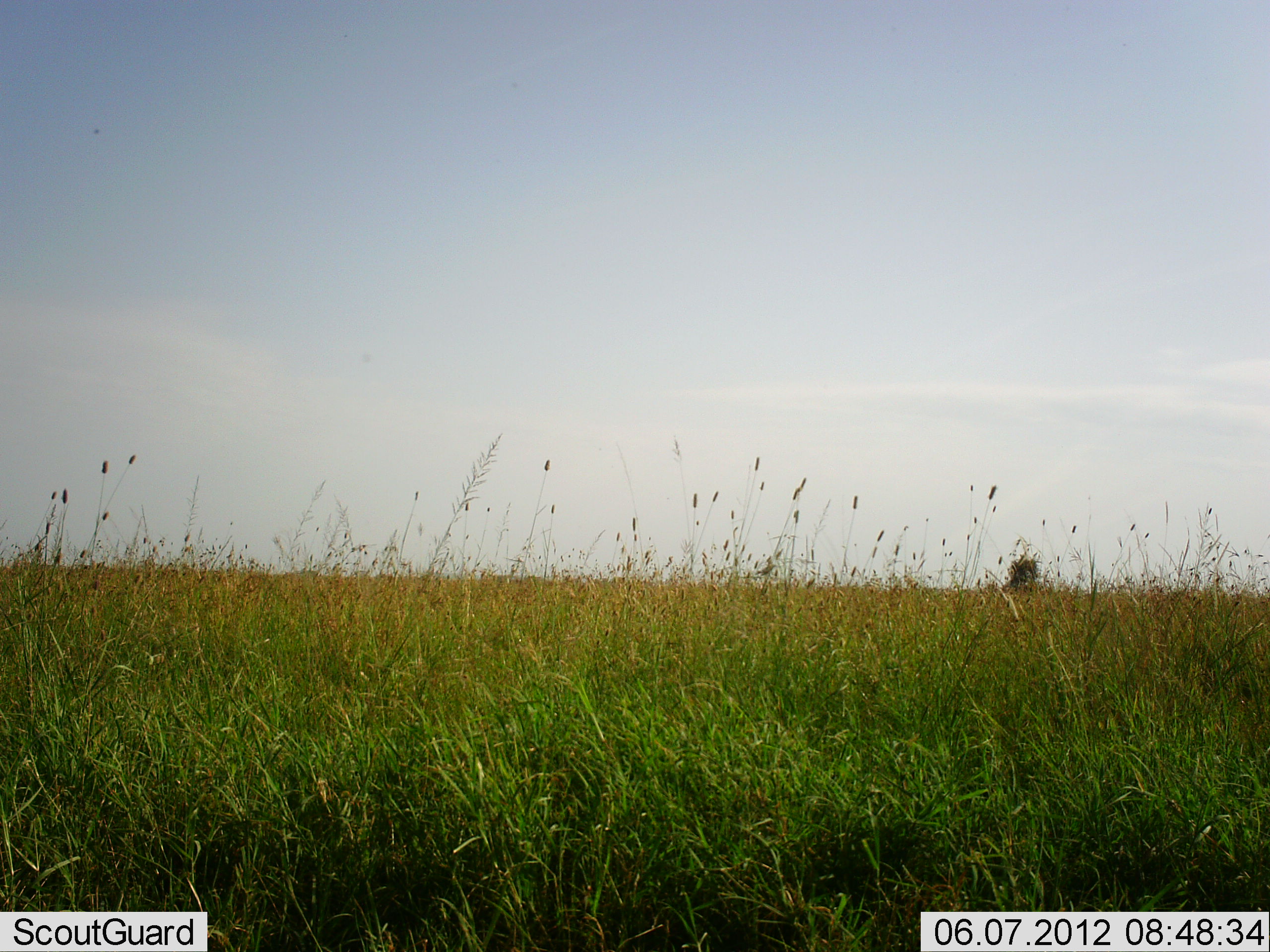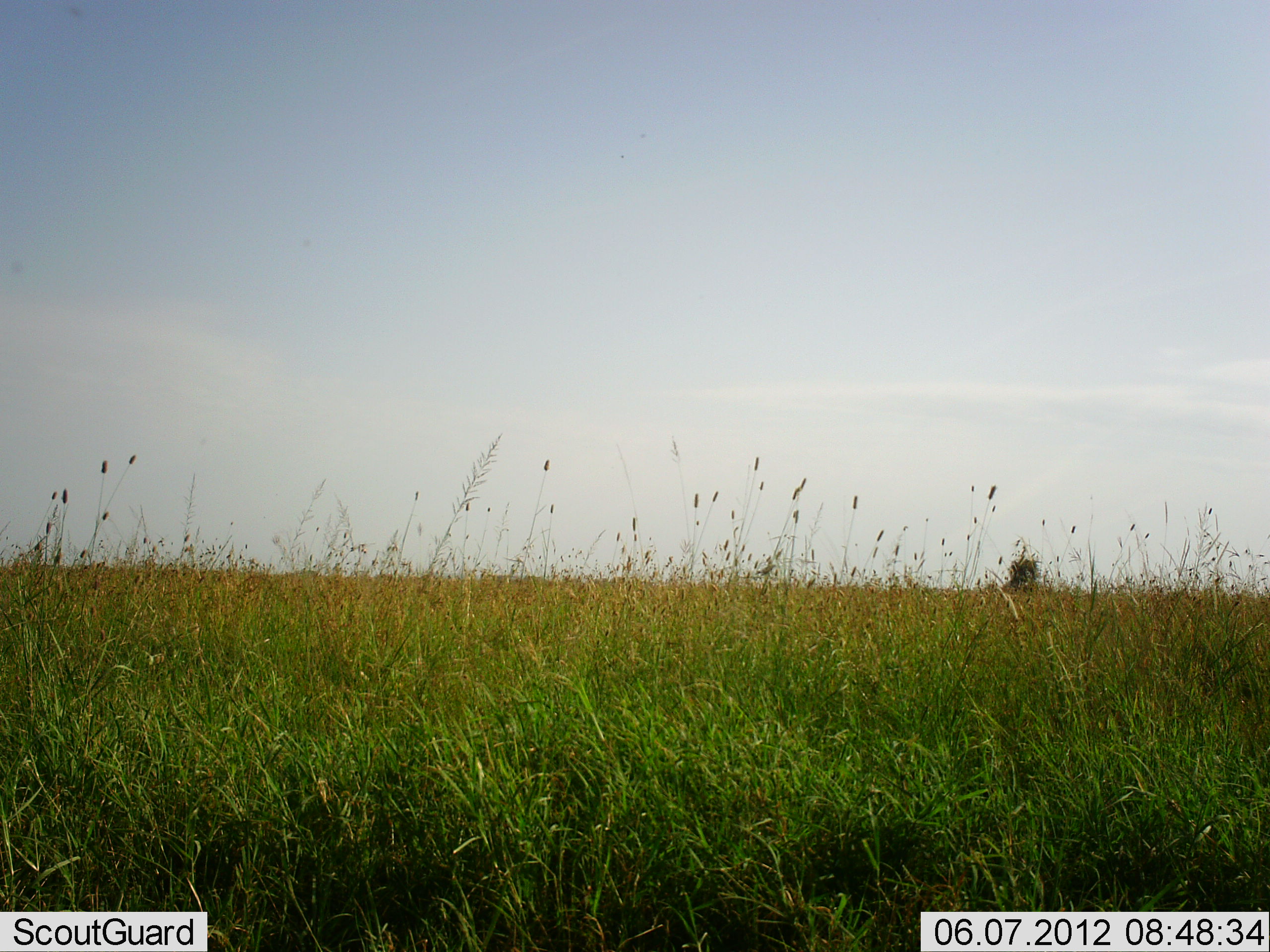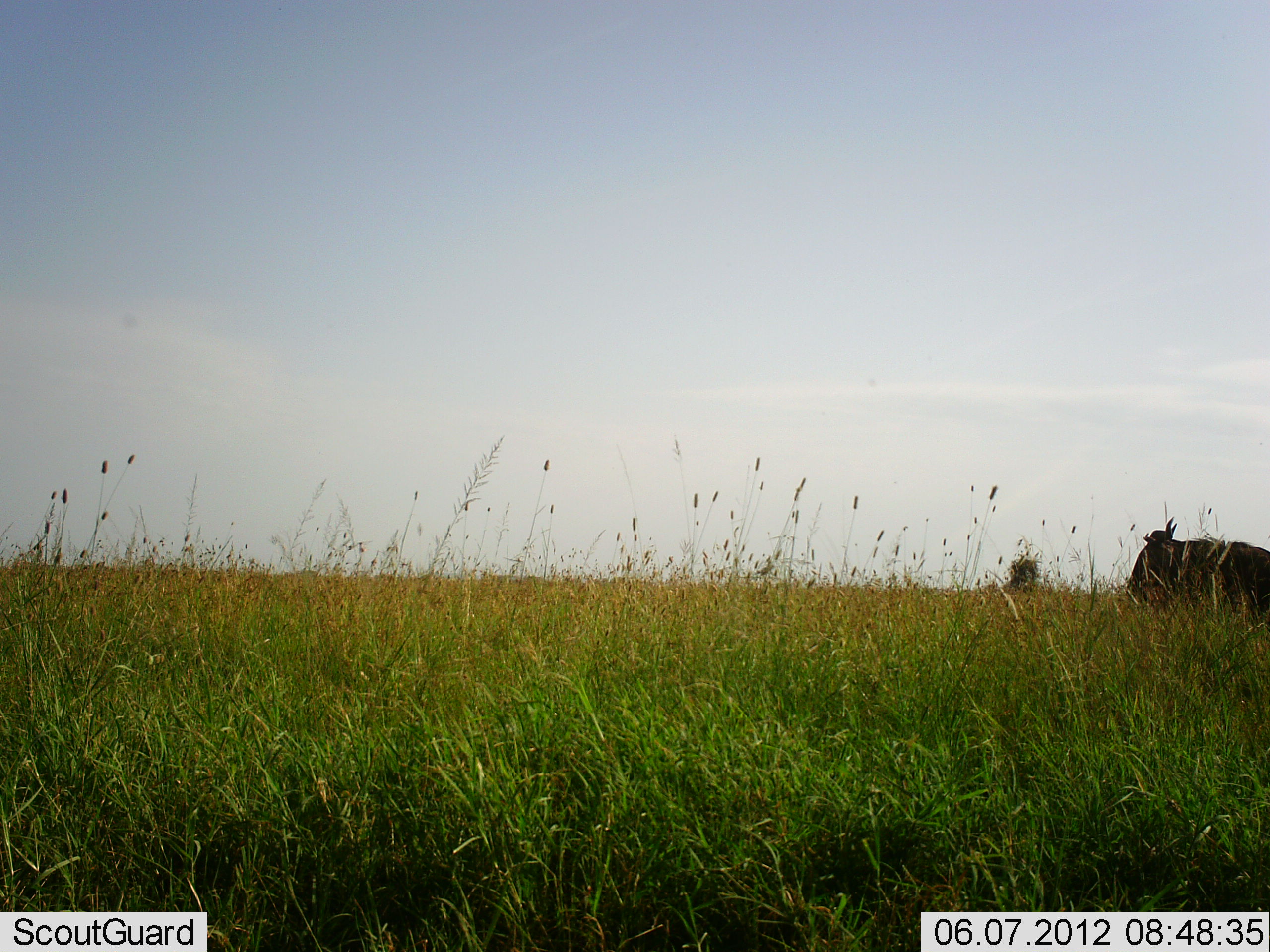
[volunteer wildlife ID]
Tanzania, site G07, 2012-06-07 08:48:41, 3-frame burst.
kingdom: Animalia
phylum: Chordata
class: Mammalia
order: Artiodactyla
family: Bovidae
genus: Connochaetes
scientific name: Connochaetes taurinus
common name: blue wildebeest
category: wildebeest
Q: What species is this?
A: Wildebeest (blue wildebeest) (Connochaetes taurinus).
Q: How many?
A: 1.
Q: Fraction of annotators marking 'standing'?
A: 0%.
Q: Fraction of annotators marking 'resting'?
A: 0%.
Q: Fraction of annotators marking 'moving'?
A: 100%.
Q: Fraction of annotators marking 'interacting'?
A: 0%.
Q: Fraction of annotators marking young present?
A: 0%.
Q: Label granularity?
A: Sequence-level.